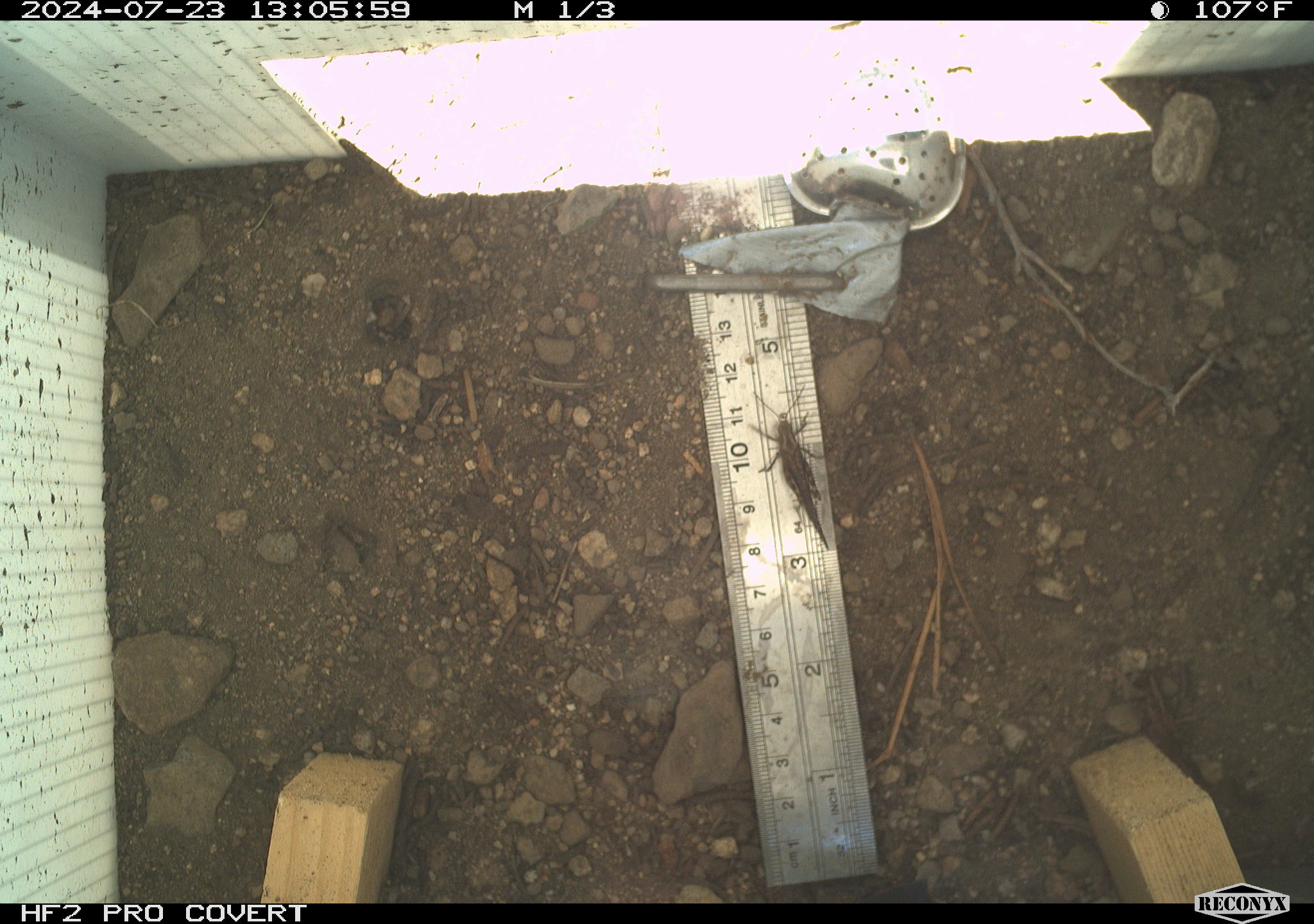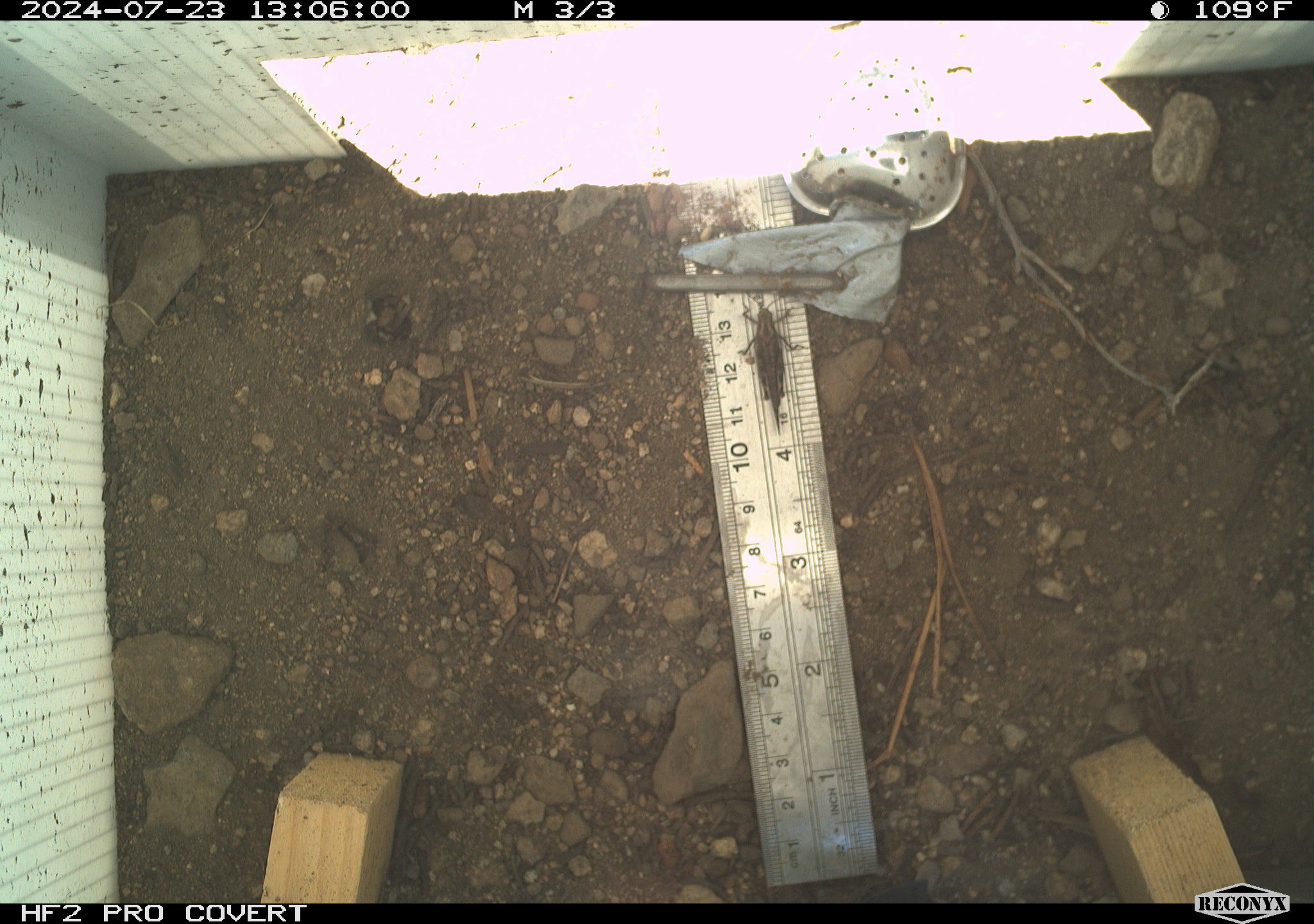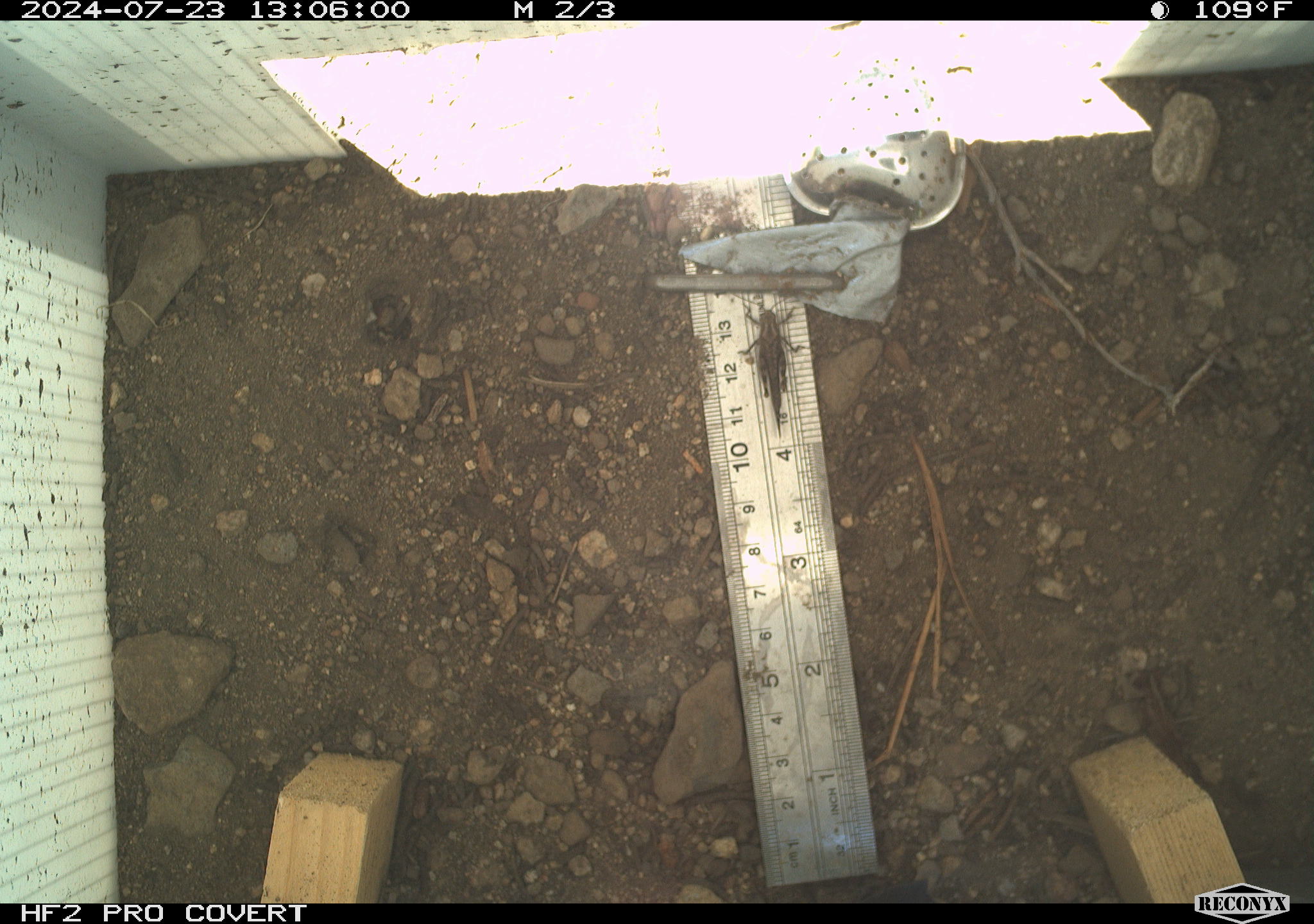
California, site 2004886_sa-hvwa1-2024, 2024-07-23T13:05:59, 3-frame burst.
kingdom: Animalia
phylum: Arthropoda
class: Insecta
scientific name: Insecta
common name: insect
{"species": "insect (Insecta)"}